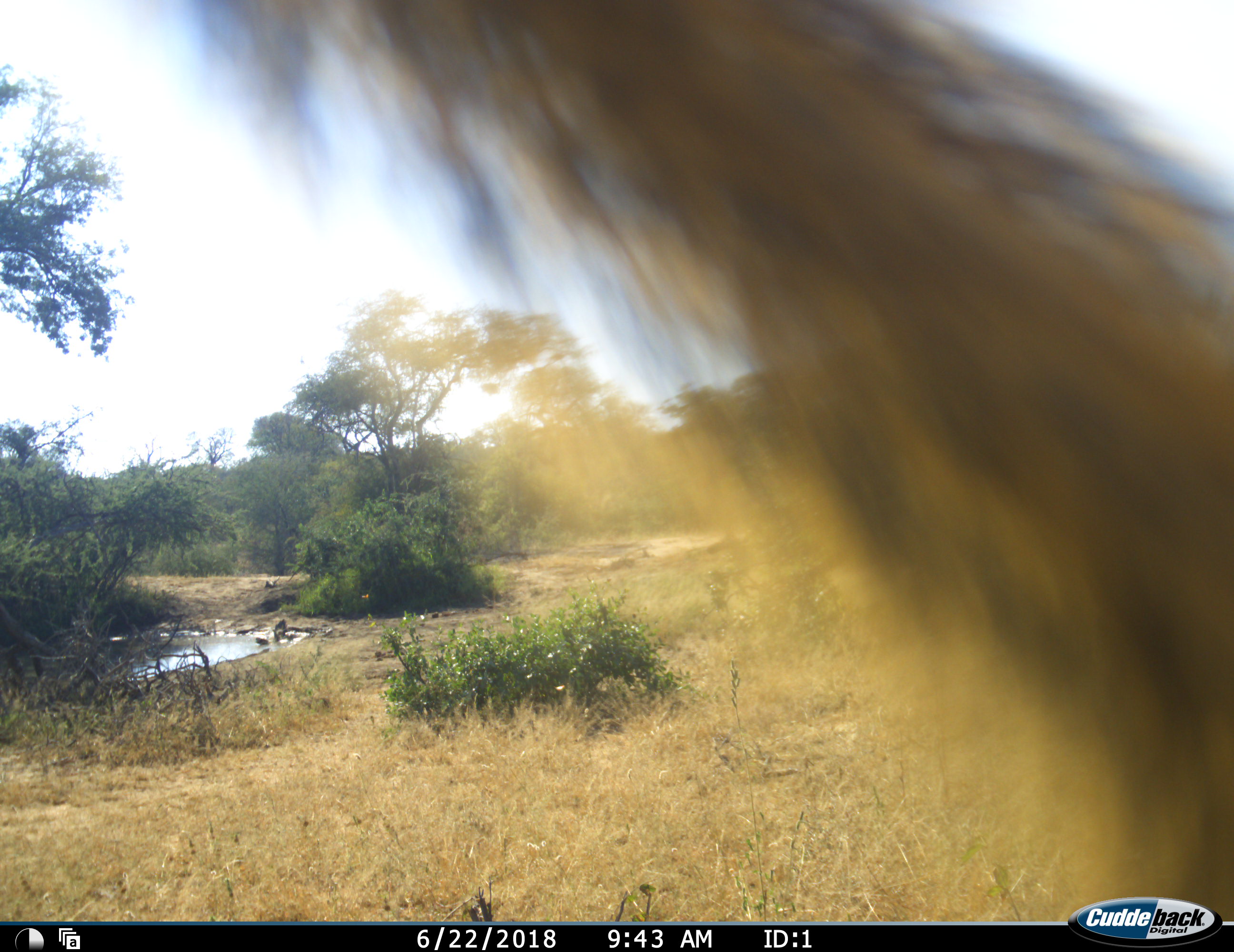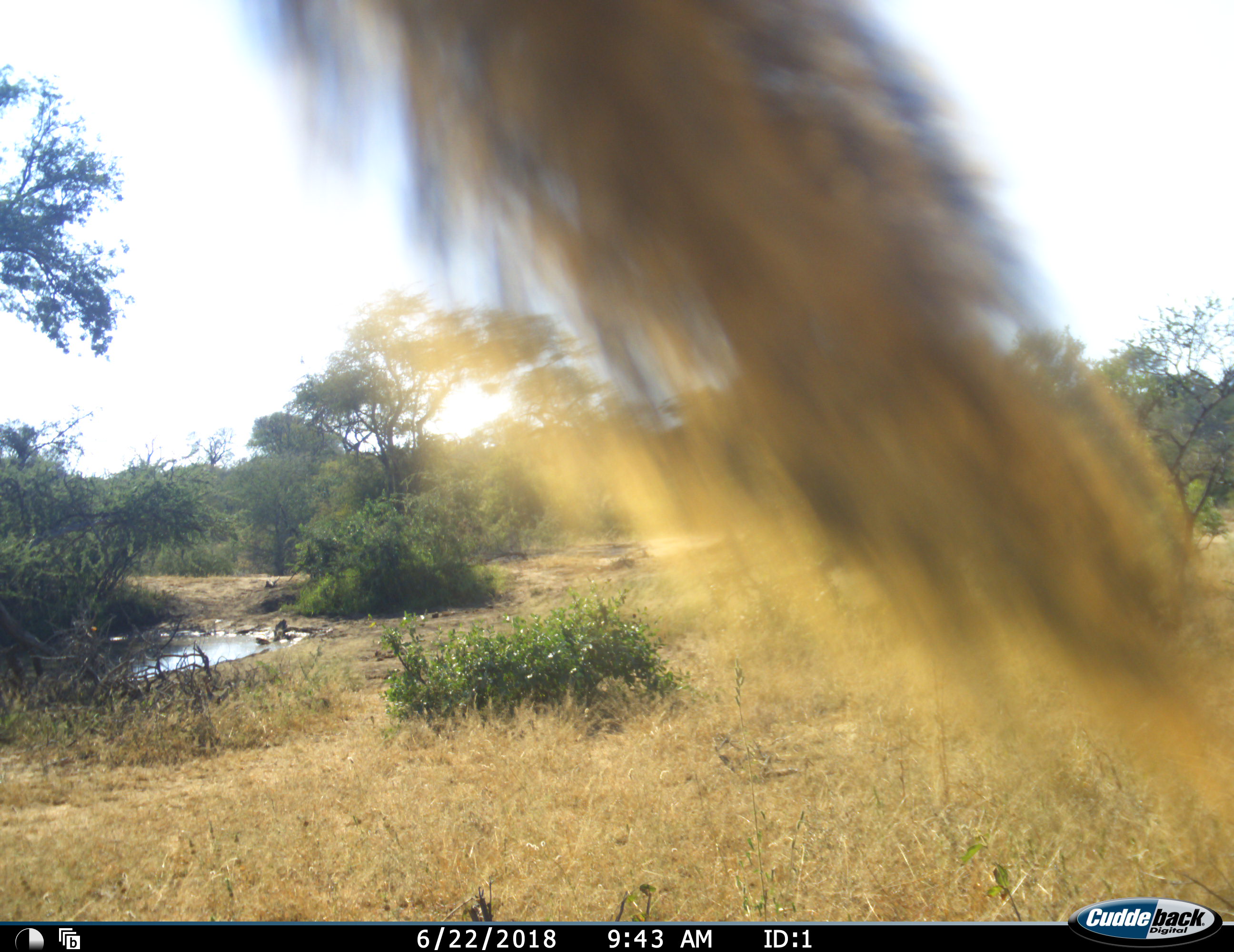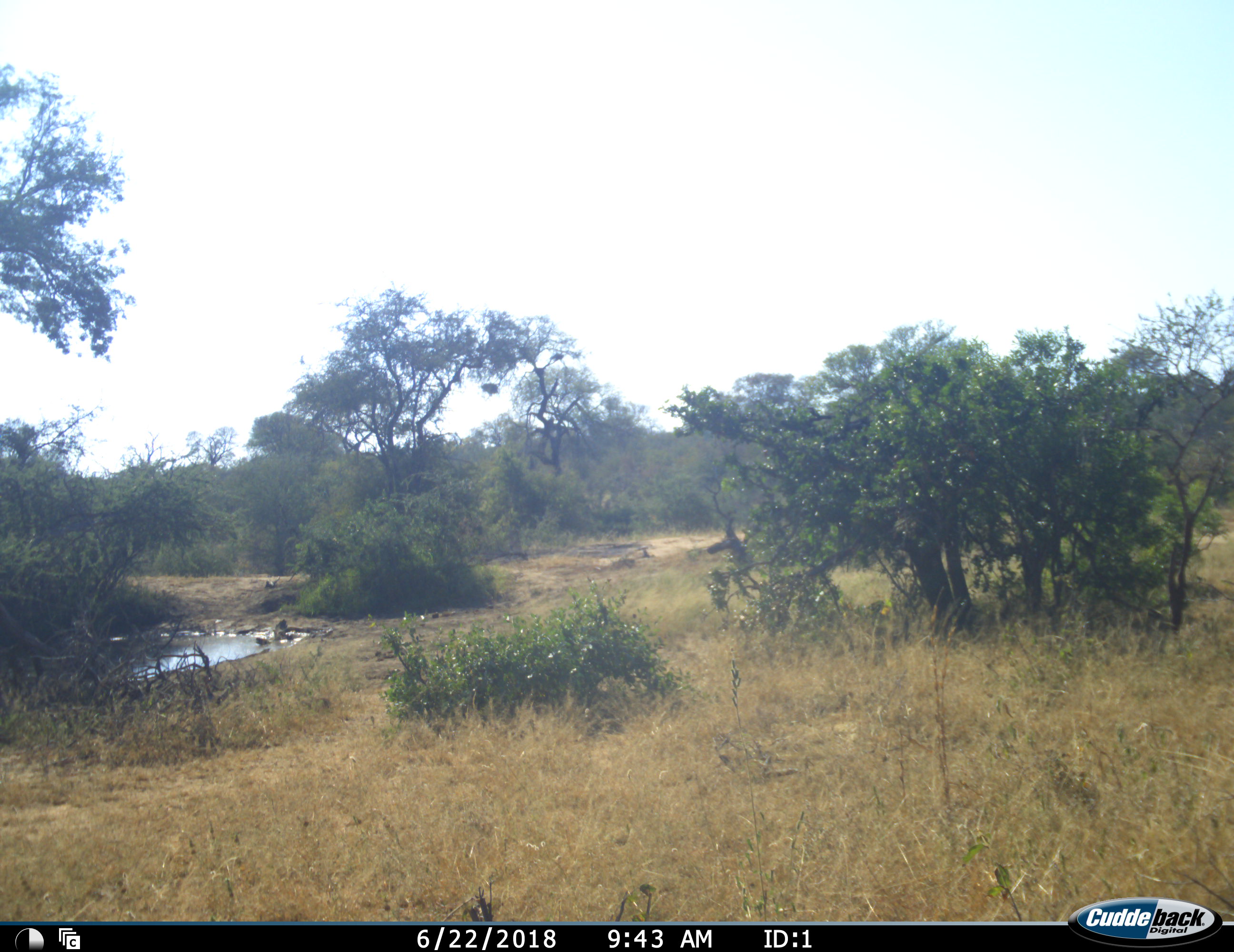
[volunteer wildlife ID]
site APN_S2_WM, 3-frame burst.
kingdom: Animalia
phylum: Chordata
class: Mammalia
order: Rodentia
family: Sciuridae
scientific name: Sciuridae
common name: ground squirrel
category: squirreltree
Squirreltree (ground squirrel) (Sciuridae), count 1. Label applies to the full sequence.